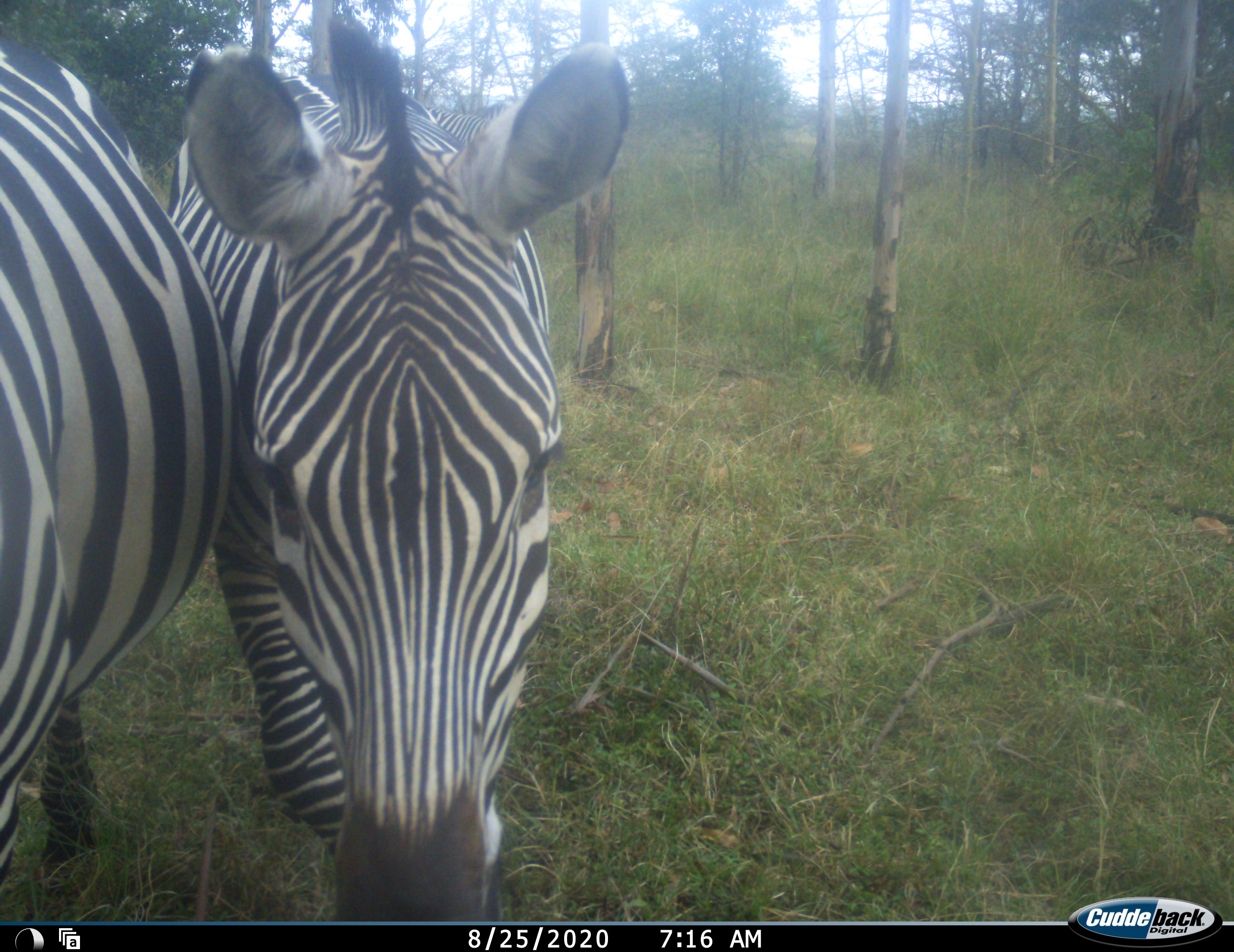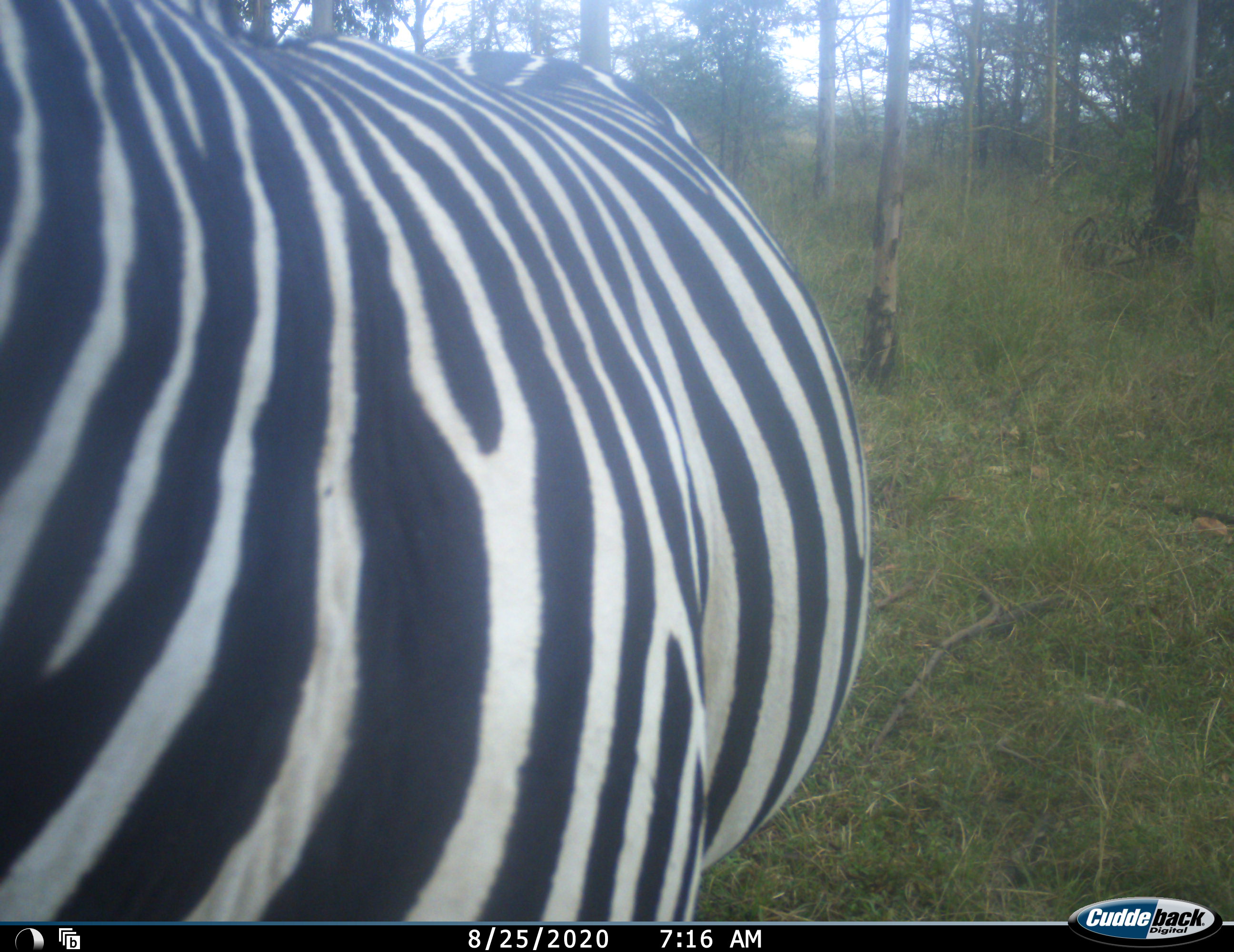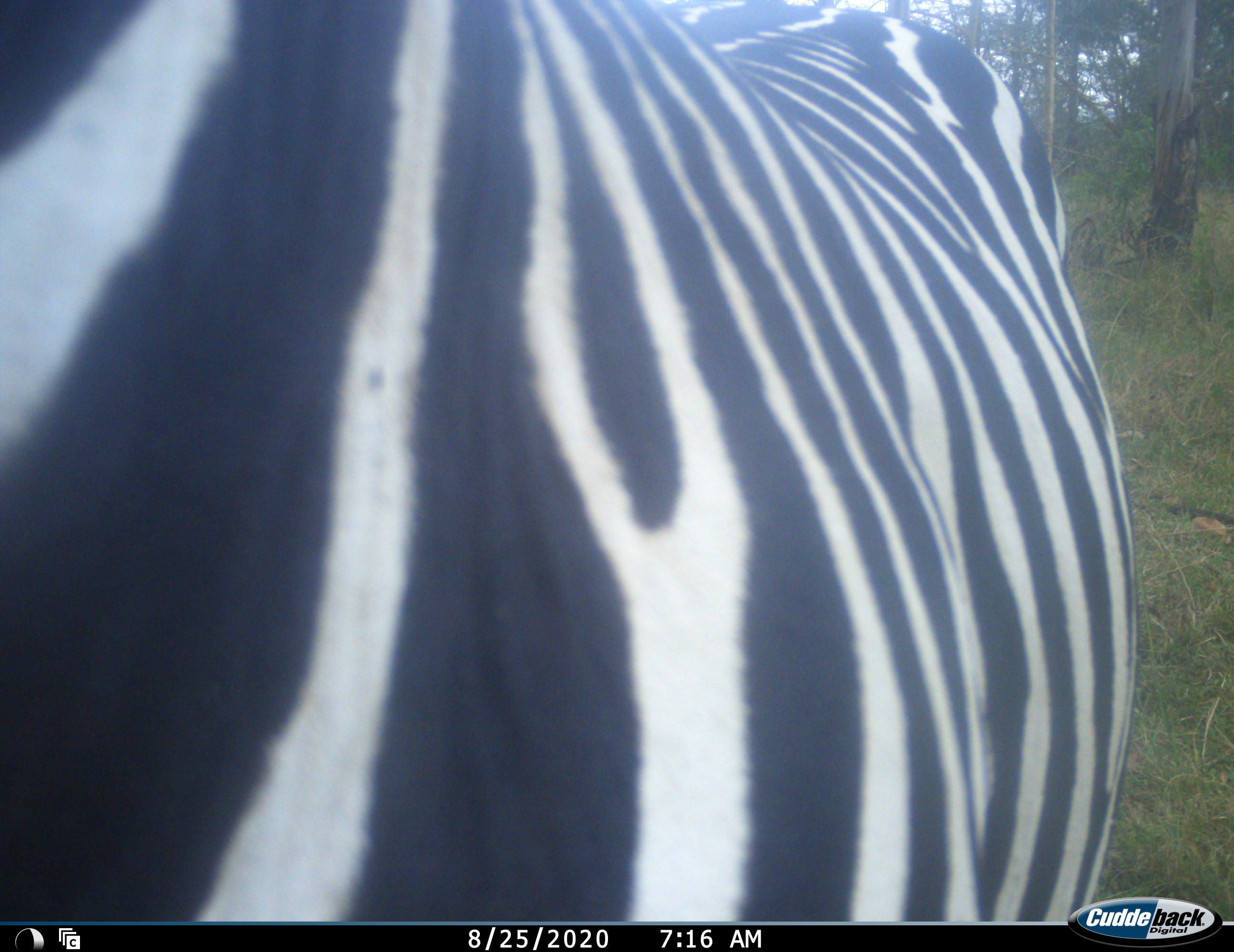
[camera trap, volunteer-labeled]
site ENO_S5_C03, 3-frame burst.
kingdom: Animalia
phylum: Chordata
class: Mammalia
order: Perissodactyla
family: Equidae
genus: Equus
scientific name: Equus quagga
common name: plains zebra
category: zebraplains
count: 2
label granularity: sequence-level